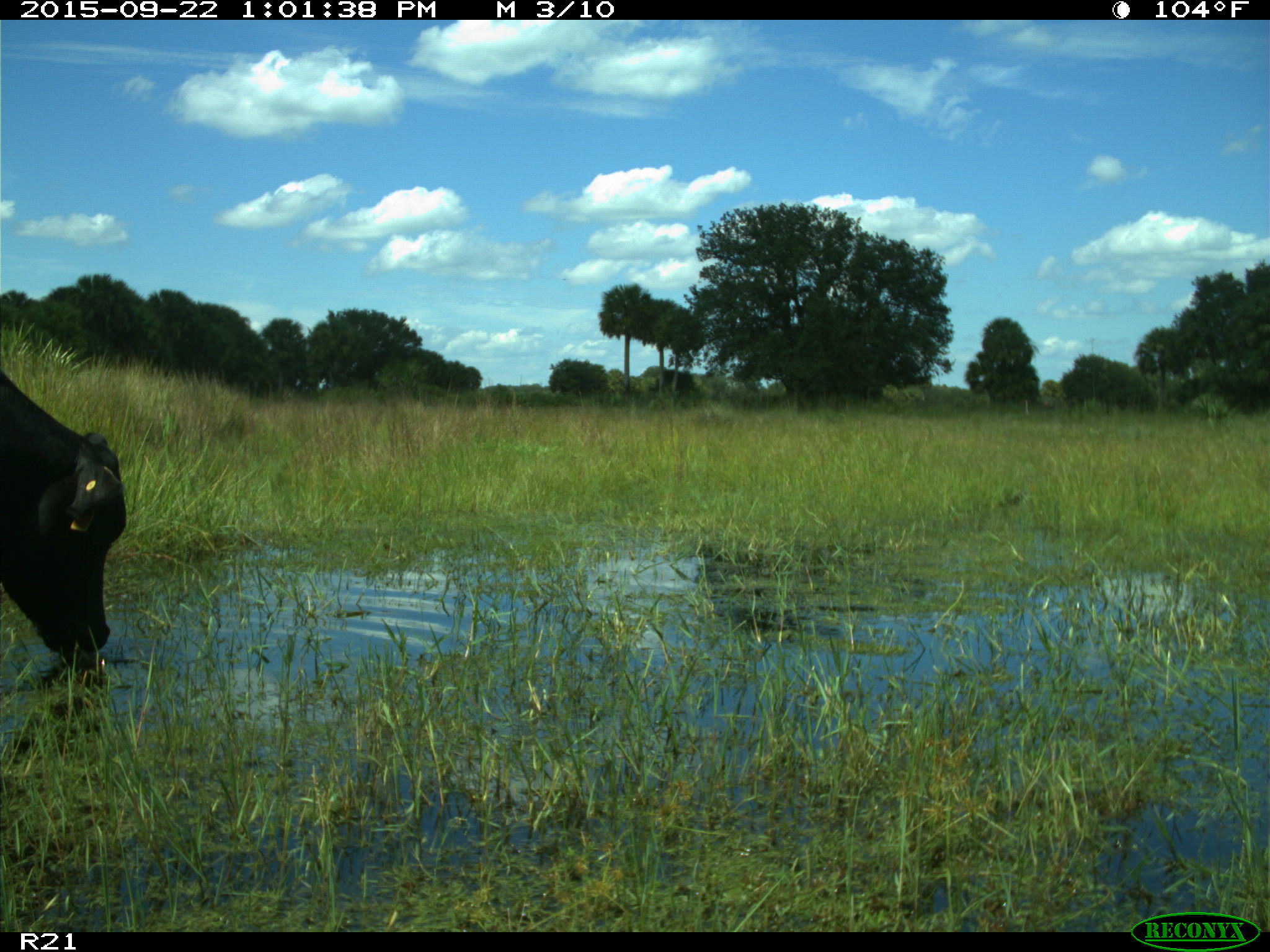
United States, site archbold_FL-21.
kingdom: Animalia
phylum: Chordata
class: Mammalia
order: Artiodactyla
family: Bovidae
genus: Bos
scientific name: Bos taurus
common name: domestic cow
Bos taurus (domestic cow).